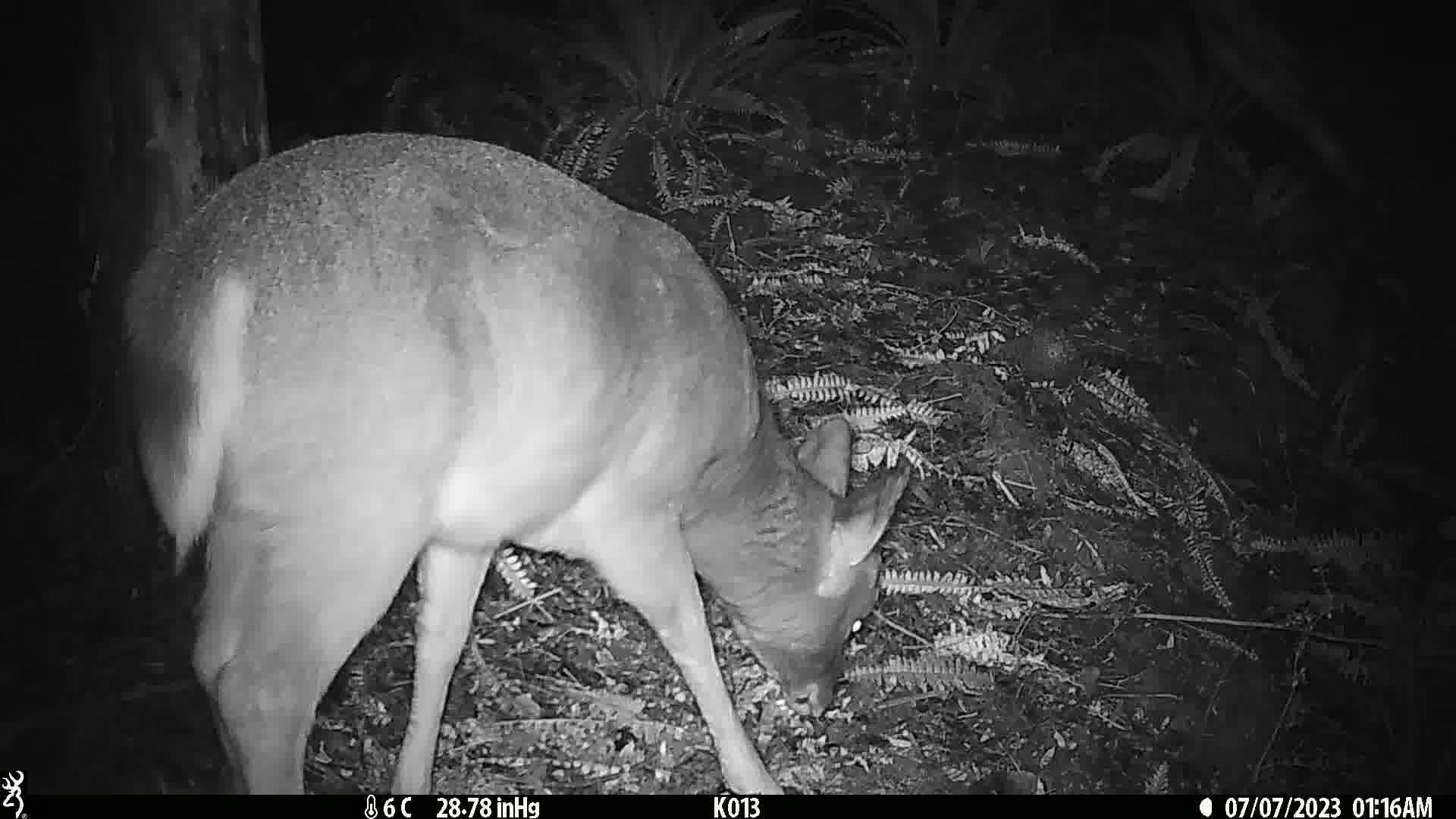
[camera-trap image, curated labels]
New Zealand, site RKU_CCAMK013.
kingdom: Animalia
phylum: Chordata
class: Mammalia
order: Artiodactyla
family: Cervidae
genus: Odocoileus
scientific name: Odocoileus virginianus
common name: white-tailed deer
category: white tailed deer